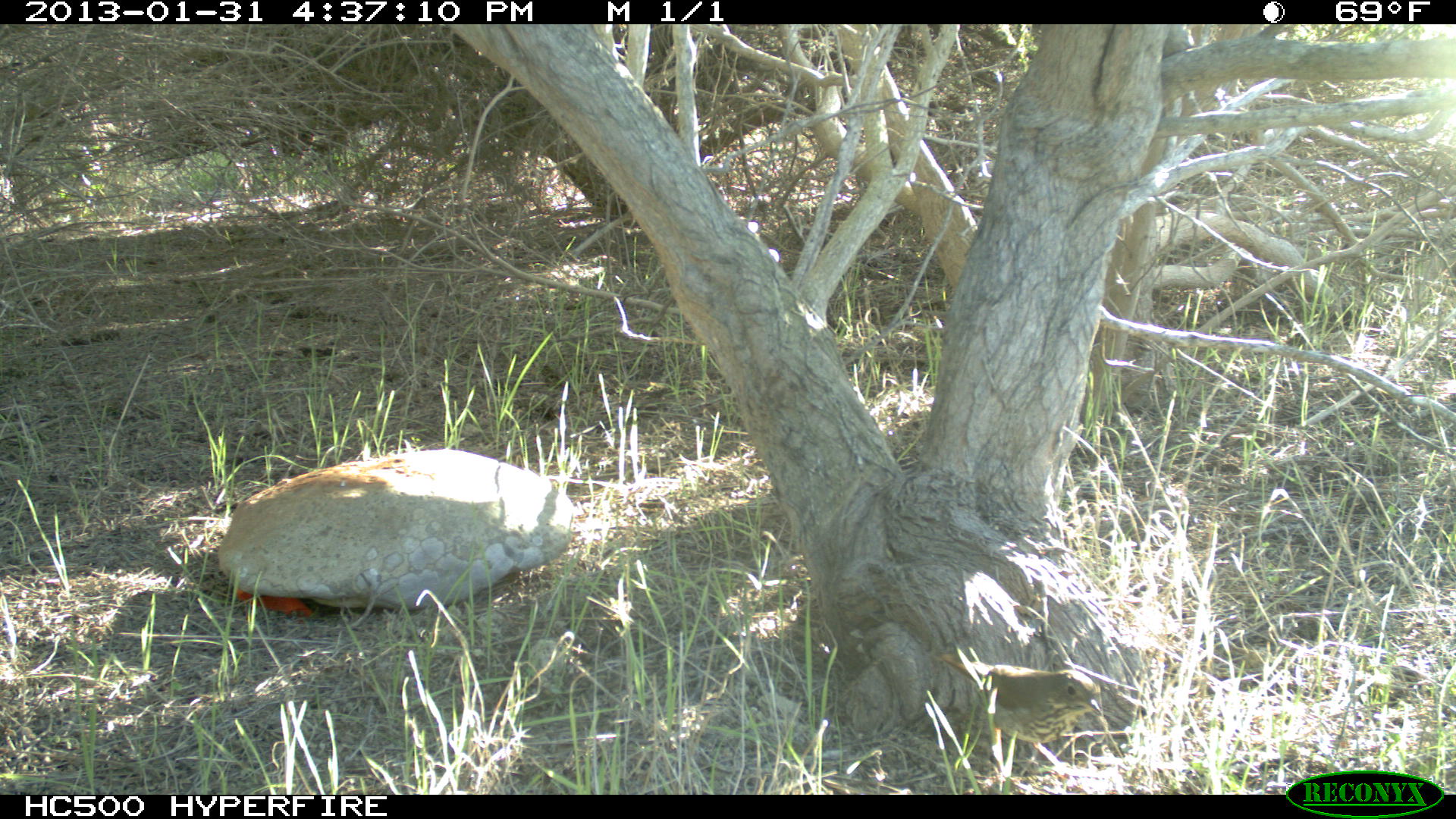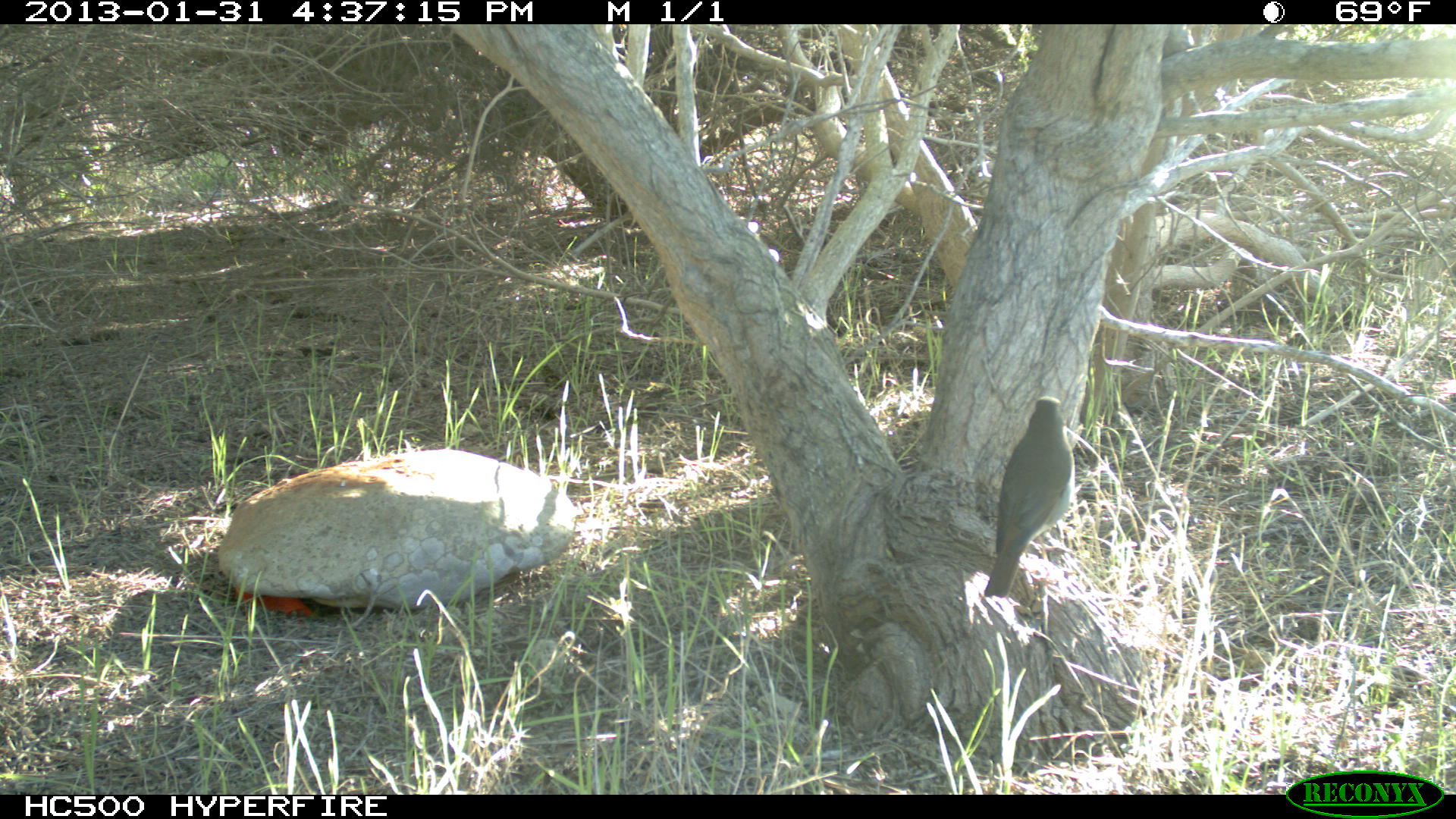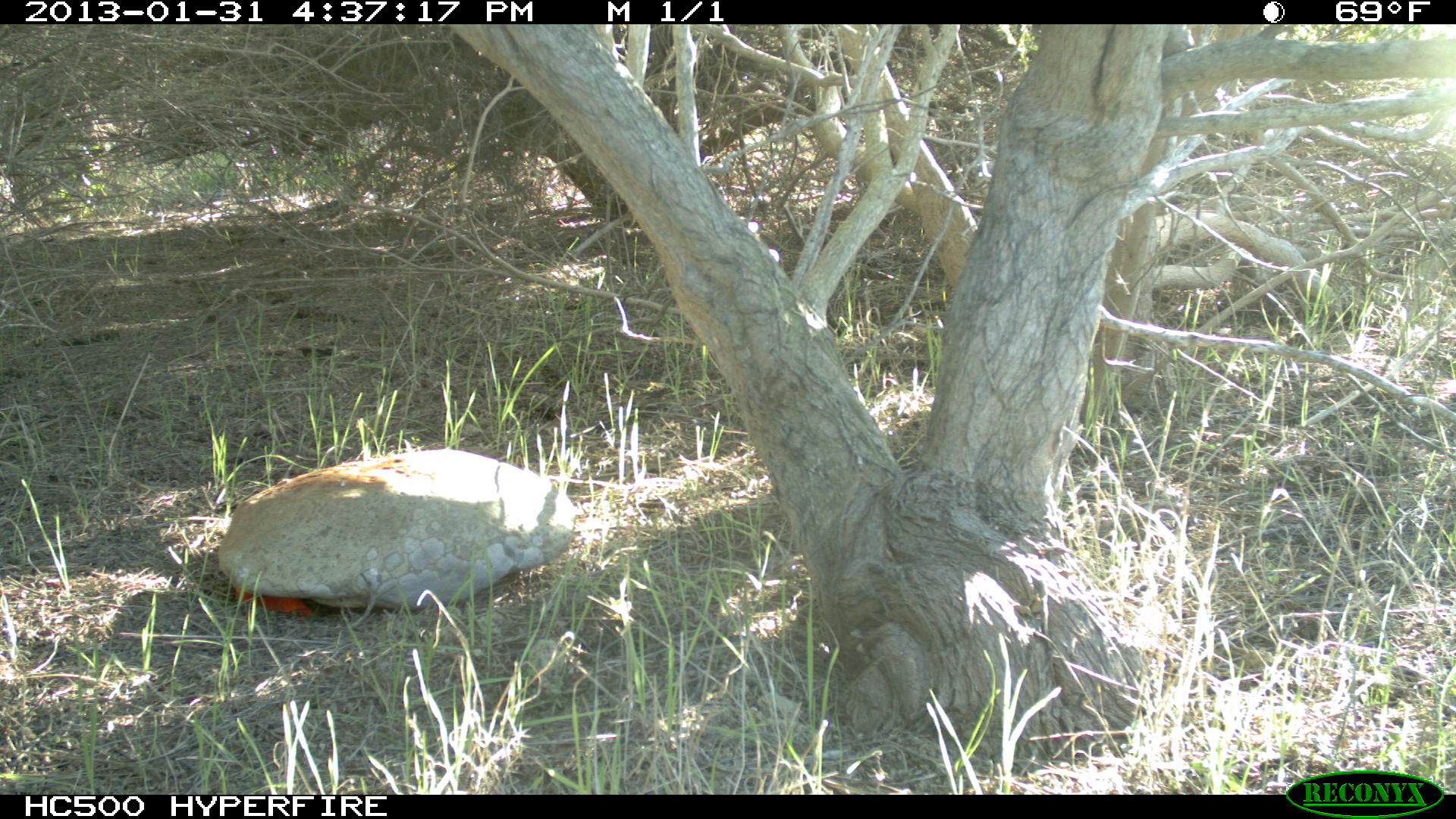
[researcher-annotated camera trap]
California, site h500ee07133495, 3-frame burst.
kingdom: Animalia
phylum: Chordata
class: Aves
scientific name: Aves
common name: bird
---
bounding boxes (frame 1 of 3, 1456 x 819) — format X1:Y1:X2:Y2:
bird: 930:654:1102:780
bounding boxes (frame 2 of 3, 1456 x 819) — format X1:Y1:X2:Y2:
bird: 984:396:1075:597